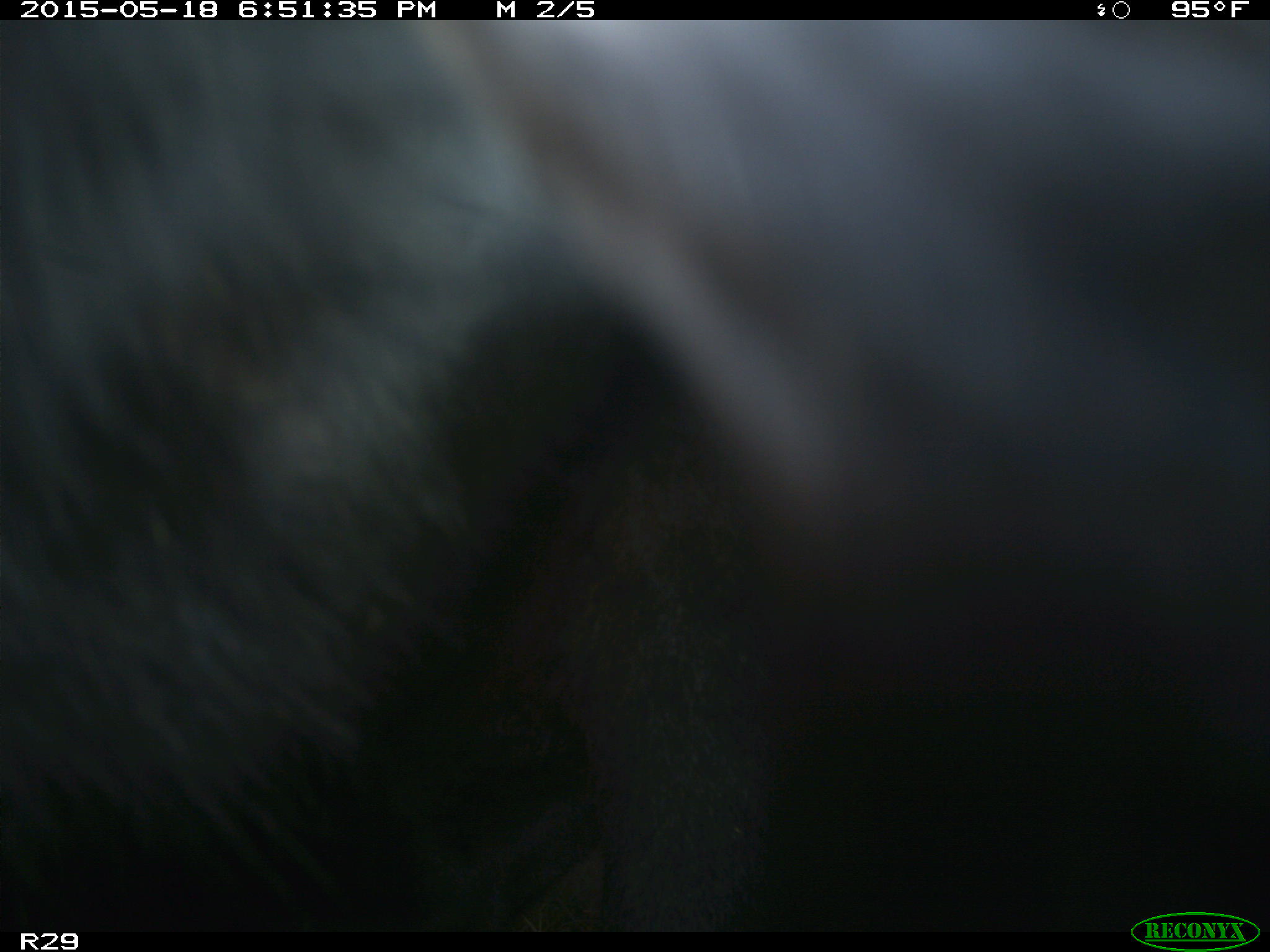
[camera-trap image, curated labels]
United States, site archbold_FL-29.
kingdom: Animalia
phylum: Chordata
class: Mammalia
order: Artiodactyla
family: Bovidae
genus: Bos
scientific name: Bos taurus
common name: domestic cow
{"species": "Bos taurus (domestic cow)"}